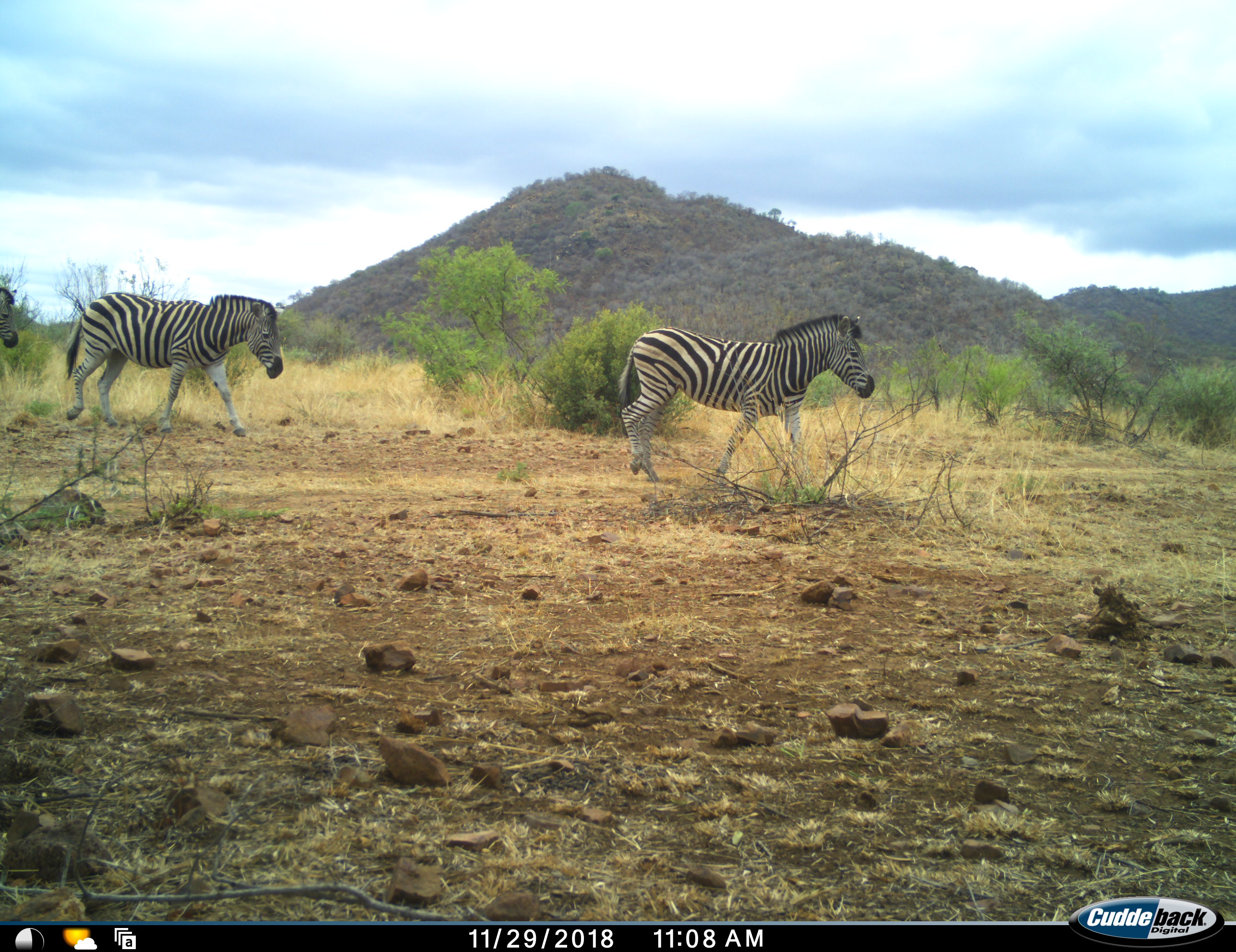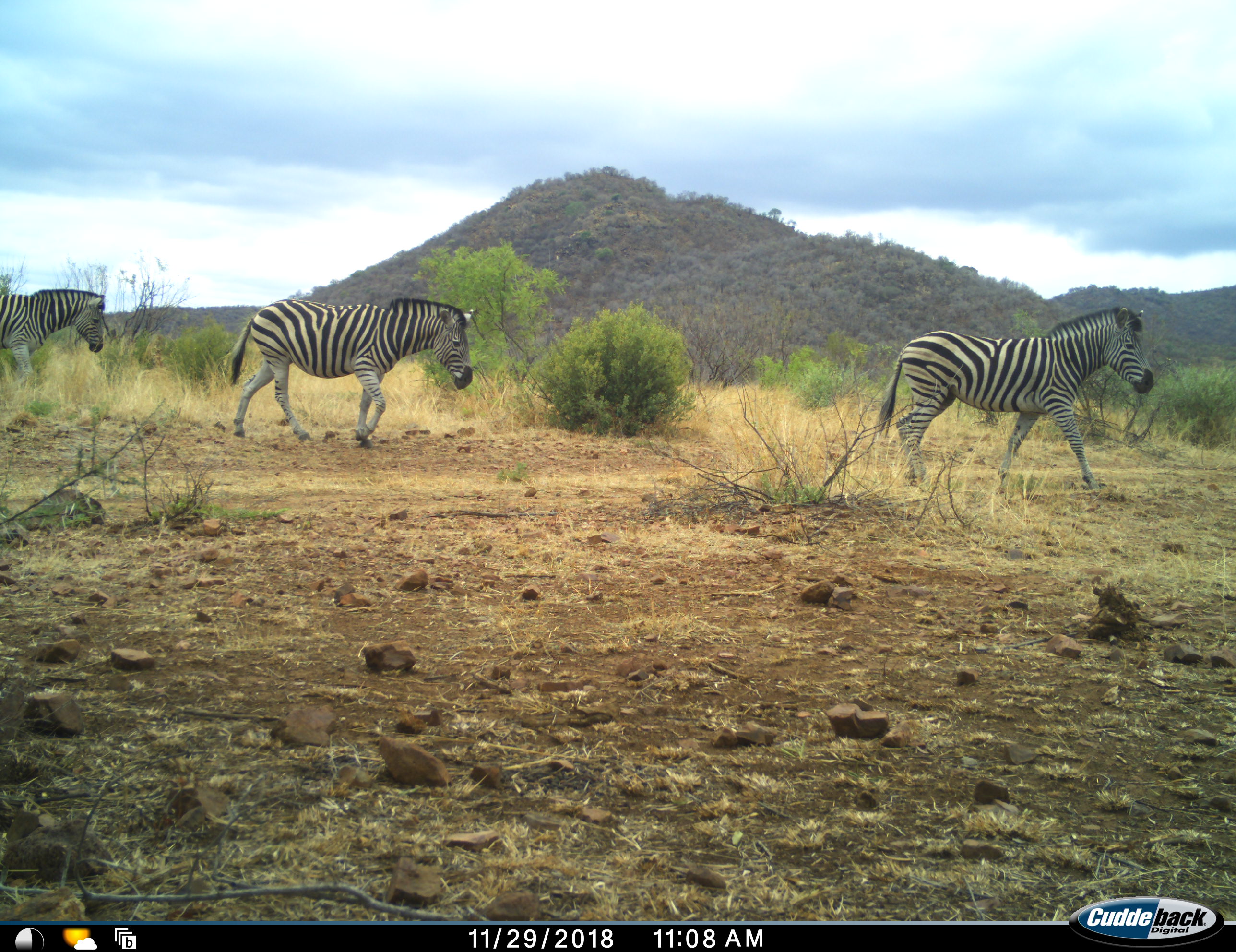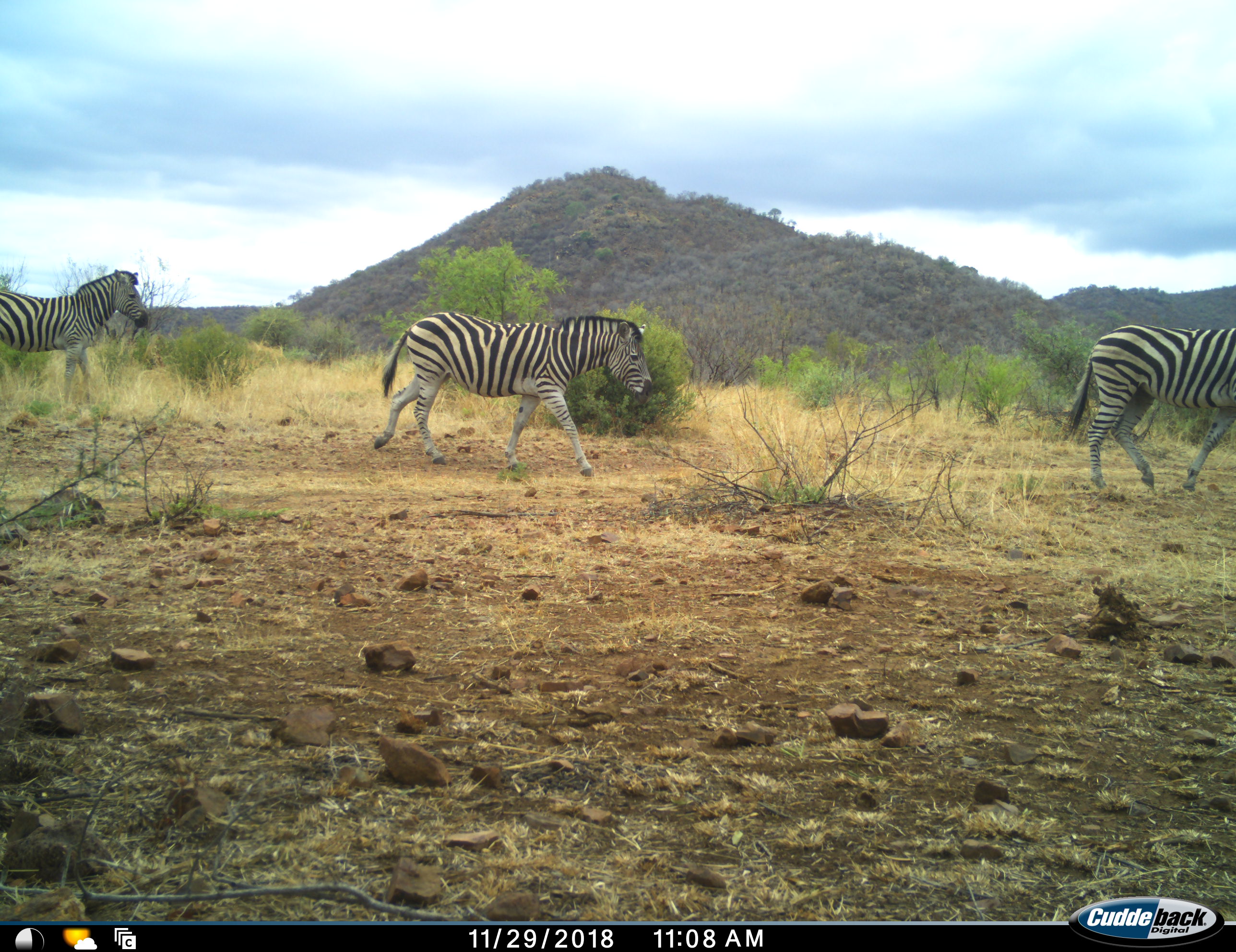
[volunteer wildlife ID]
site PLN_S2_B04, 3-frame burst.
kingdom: Animalia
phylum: Chordata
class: Mammalia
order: Perissodactyla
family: Equidae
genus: Equus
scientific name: Equus quagga burchellii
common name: burchell's zebra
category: zebraburchells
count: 3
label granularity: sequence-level